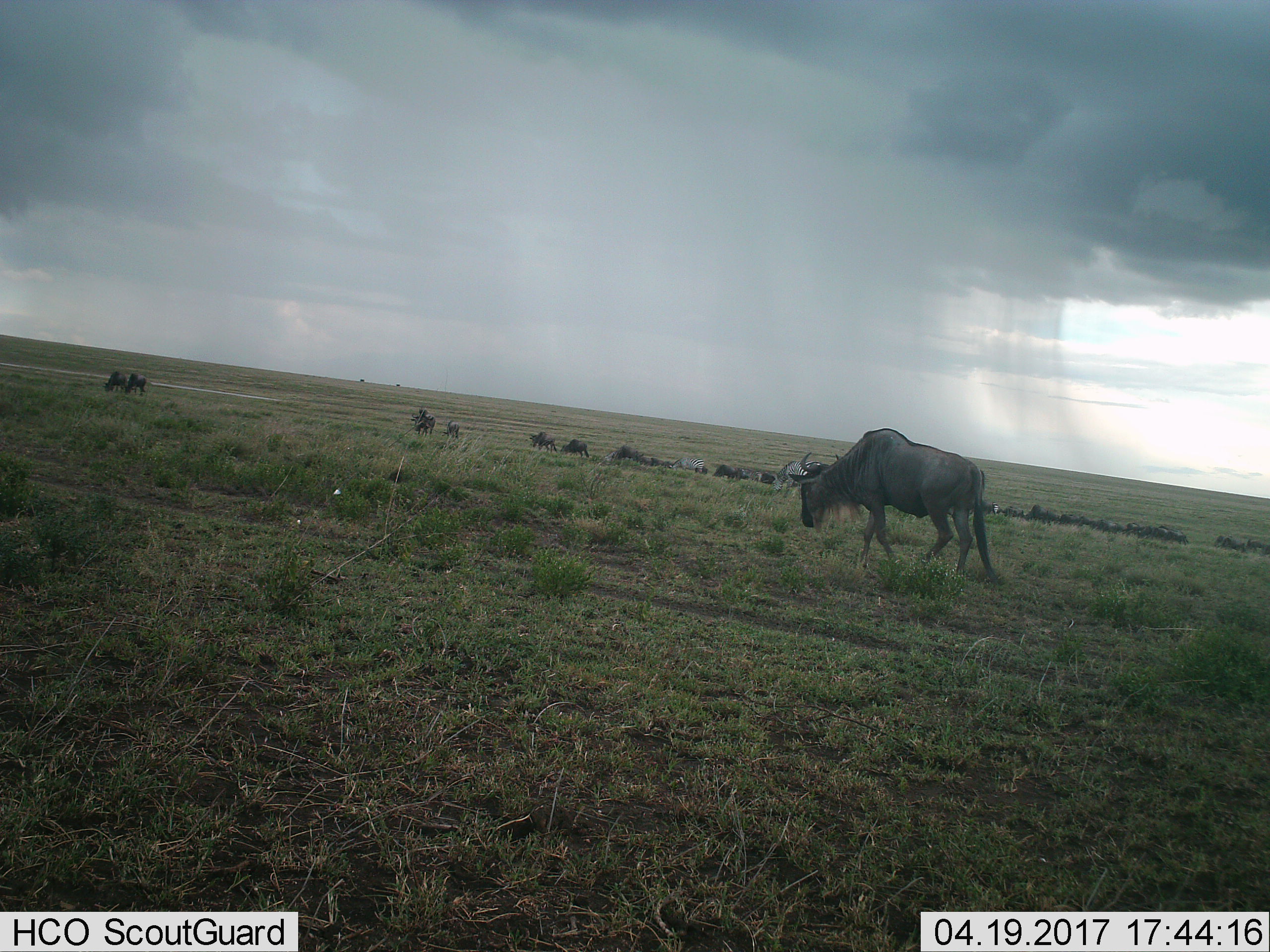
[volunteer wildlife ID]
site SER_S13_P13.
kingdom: Animalia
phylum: Chordata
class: Mammalia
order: Artiodactyla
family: Bovidae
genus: Connochaetes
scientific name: Connochaetes taurinus taurinus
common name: blue wildebeest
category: wildebeestblue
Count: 11-50.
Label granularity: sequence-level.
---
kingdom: Animalia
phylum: Chordata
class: Mammalia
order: Perissodactyla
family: Equidae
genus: Equus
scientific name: Equus quagga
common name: plains zebra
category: zebraplains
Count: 4.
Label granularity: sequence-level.